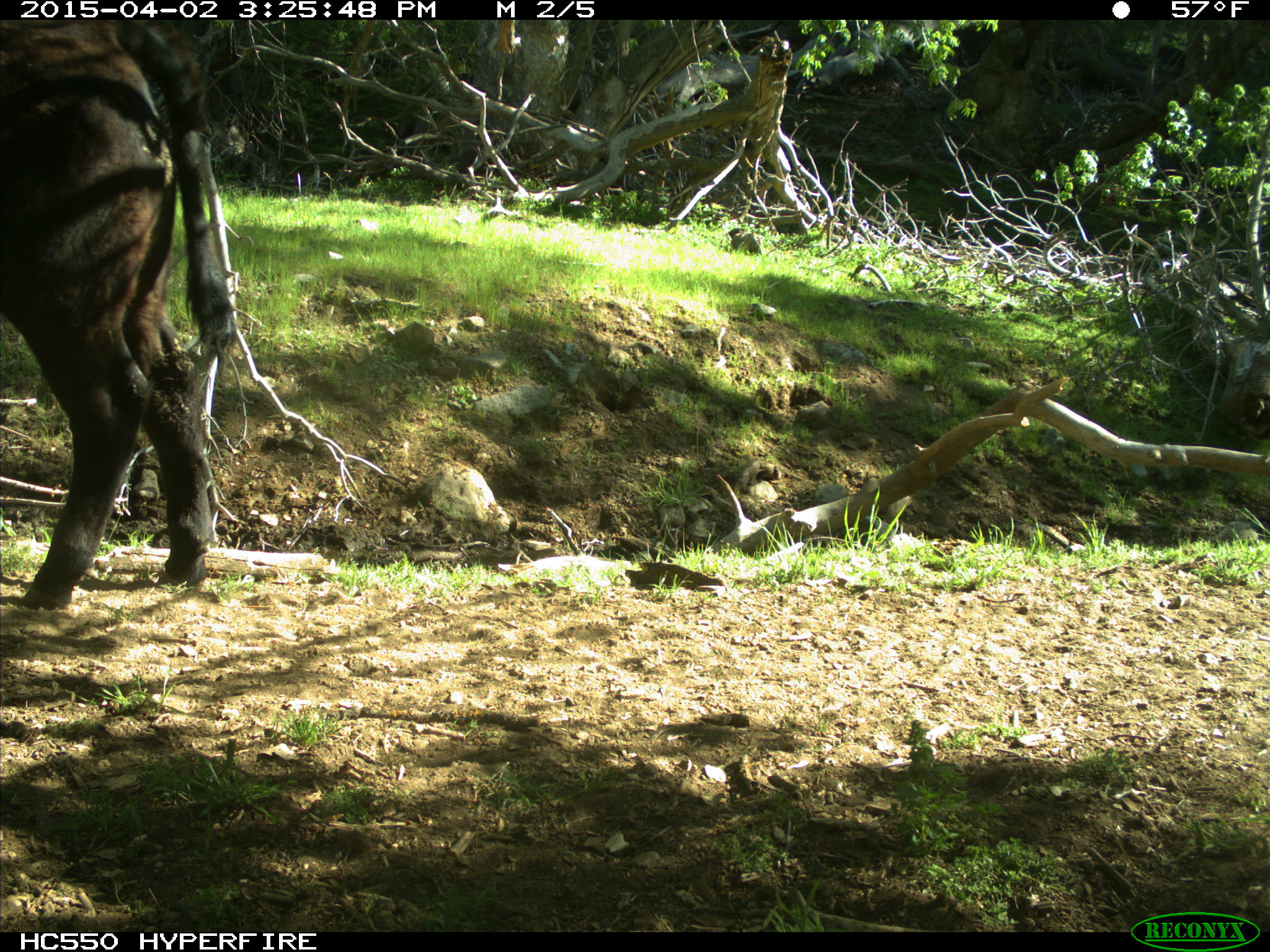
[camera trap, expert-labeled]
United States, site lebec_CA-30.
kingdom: Animalia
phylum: Chordata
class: Mammalia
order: Artiodactyla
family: Bovidae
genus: Bos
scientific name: Bos taurus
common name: domestic cow